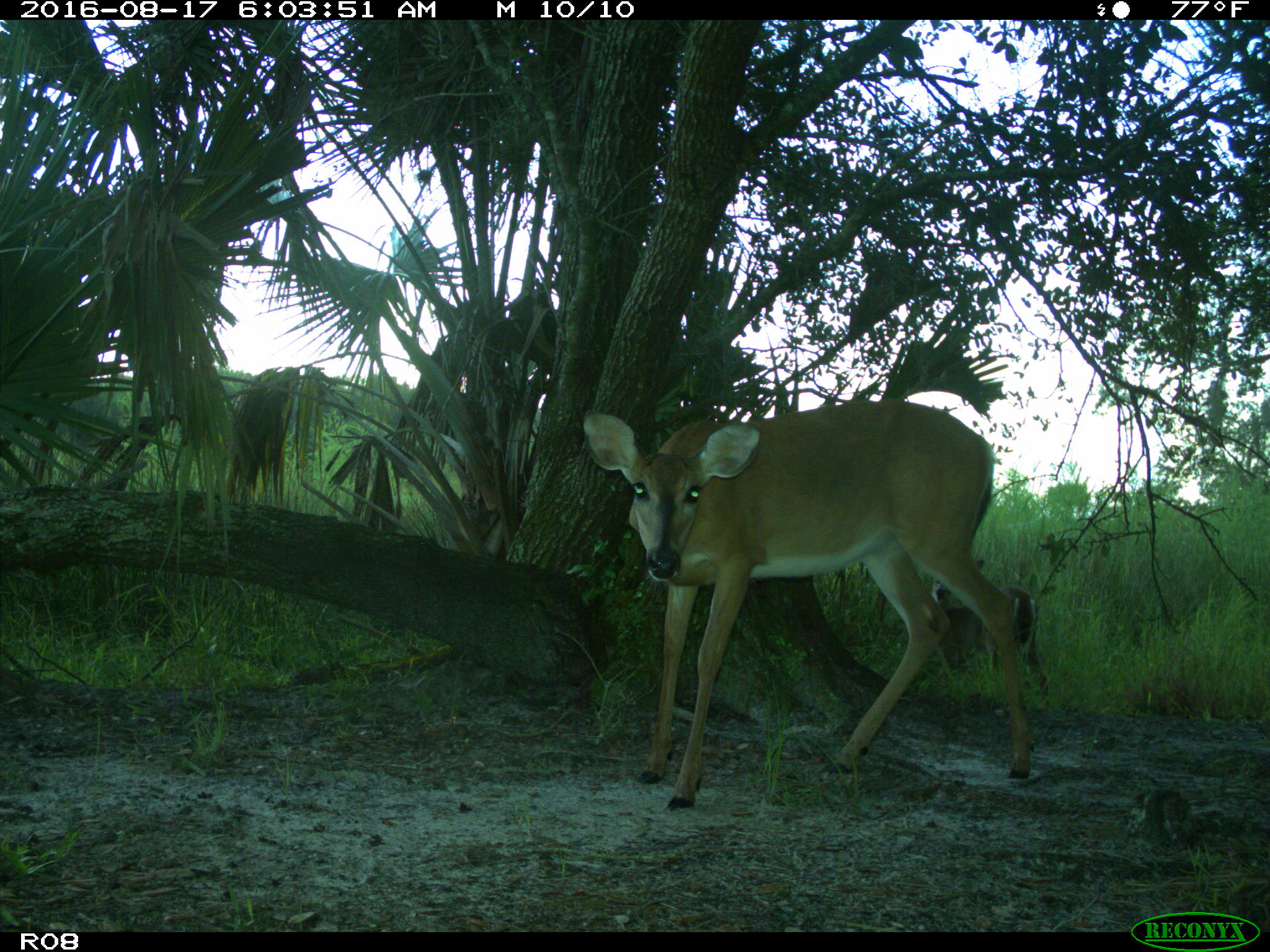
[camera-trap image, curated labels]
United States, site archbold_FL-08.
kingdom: Animalia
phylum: Chordata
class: Mammalia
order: Artiodactyla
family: Cervidae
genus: Odocoileus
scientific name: Odocoileus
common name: deer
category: unidentified deer